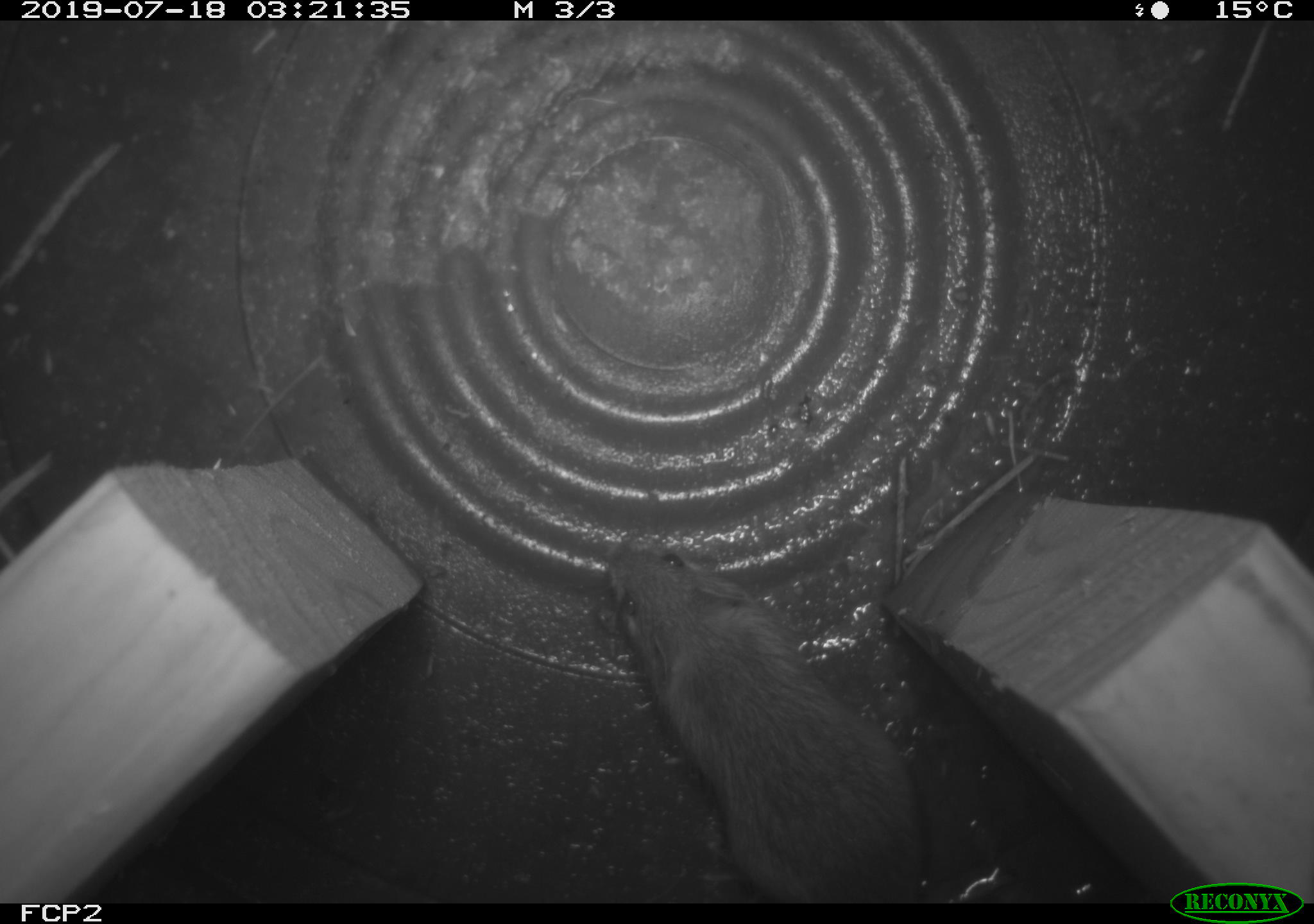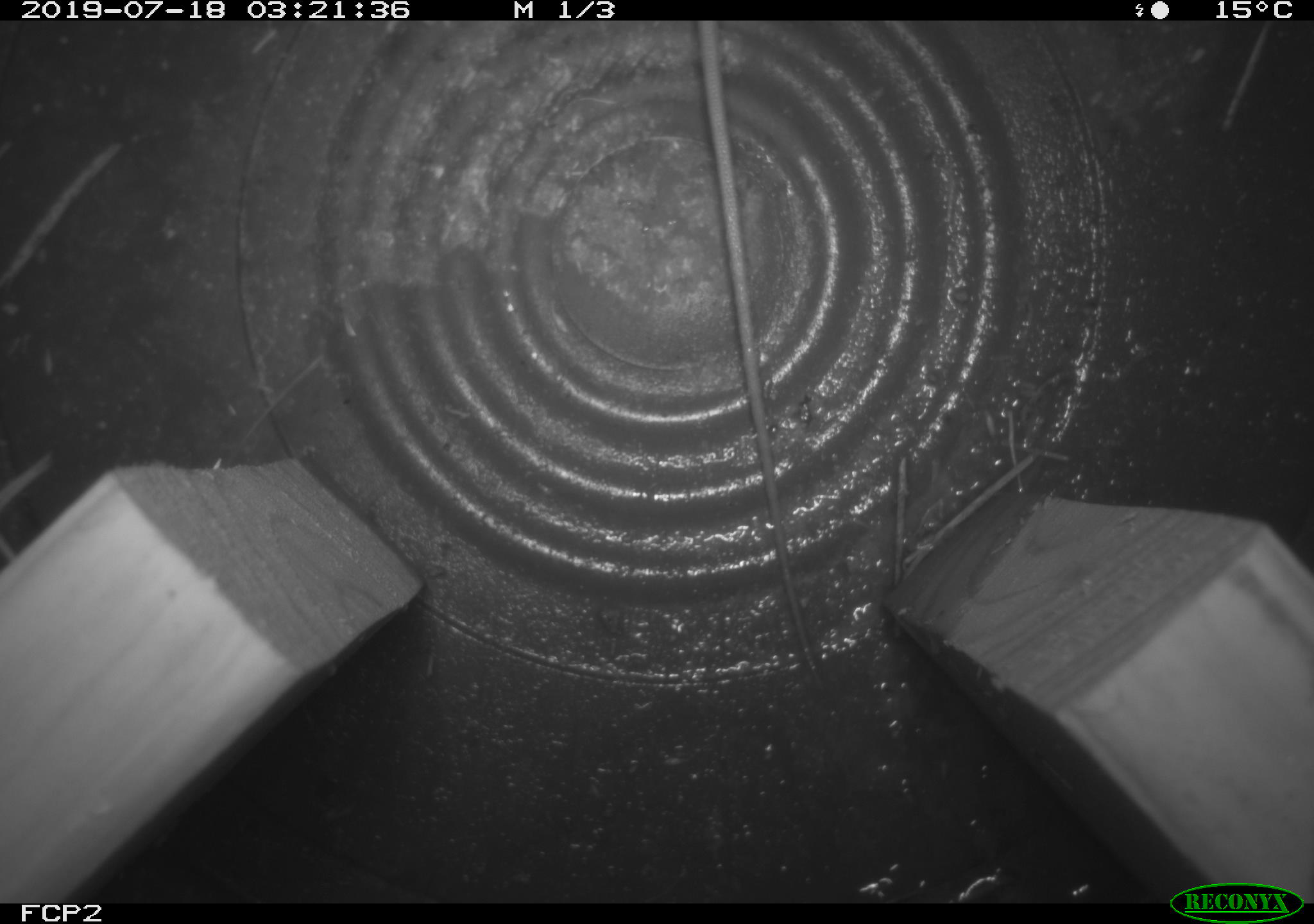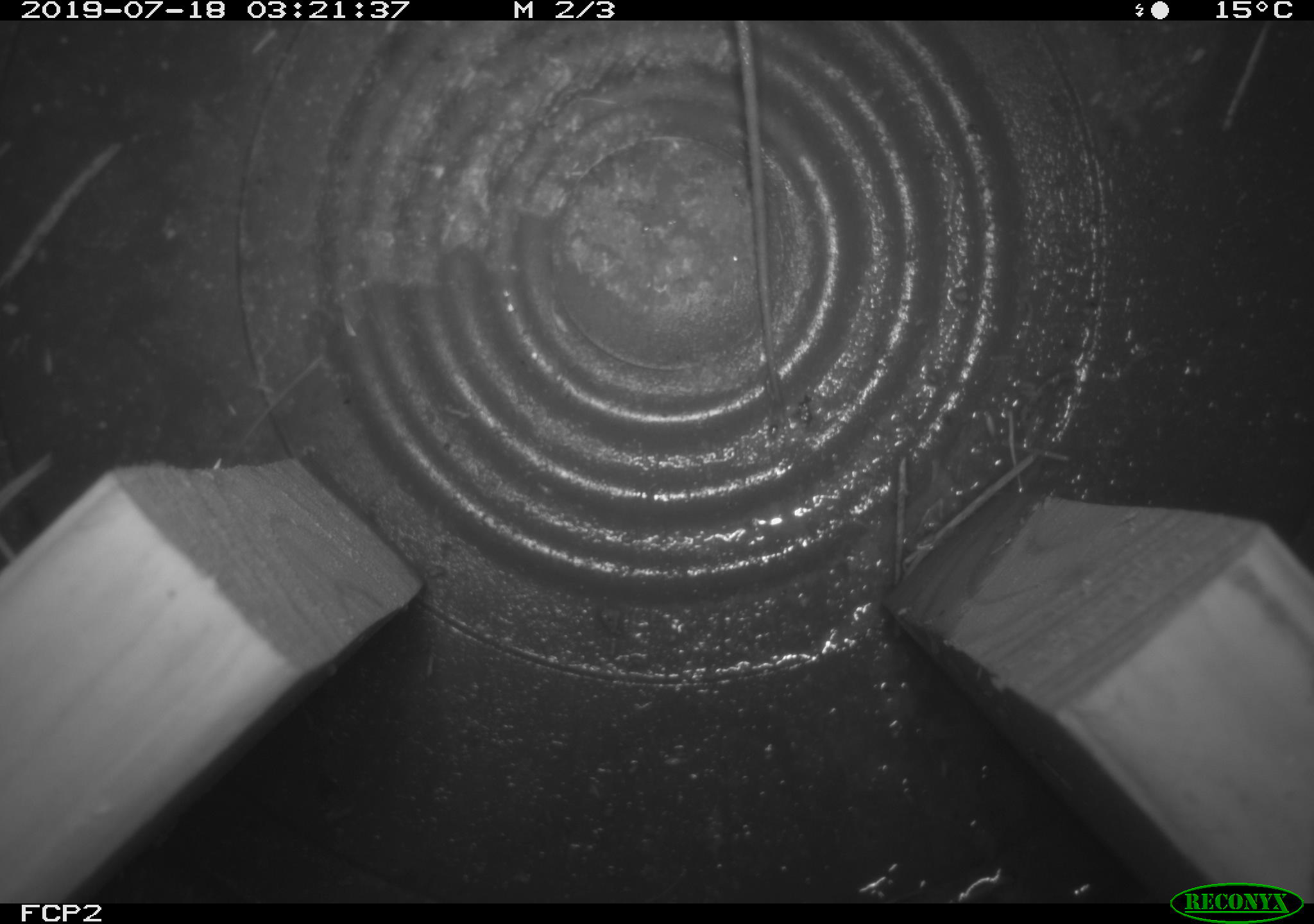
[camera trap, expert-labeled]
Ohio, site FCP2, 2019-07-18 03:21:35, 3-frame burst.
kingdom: Animalia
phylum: Chordata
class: Mammalia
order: Rodentia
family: Cricetidae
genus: Peromyscus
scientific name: Peromyscus leucopus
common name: white-footed mouse